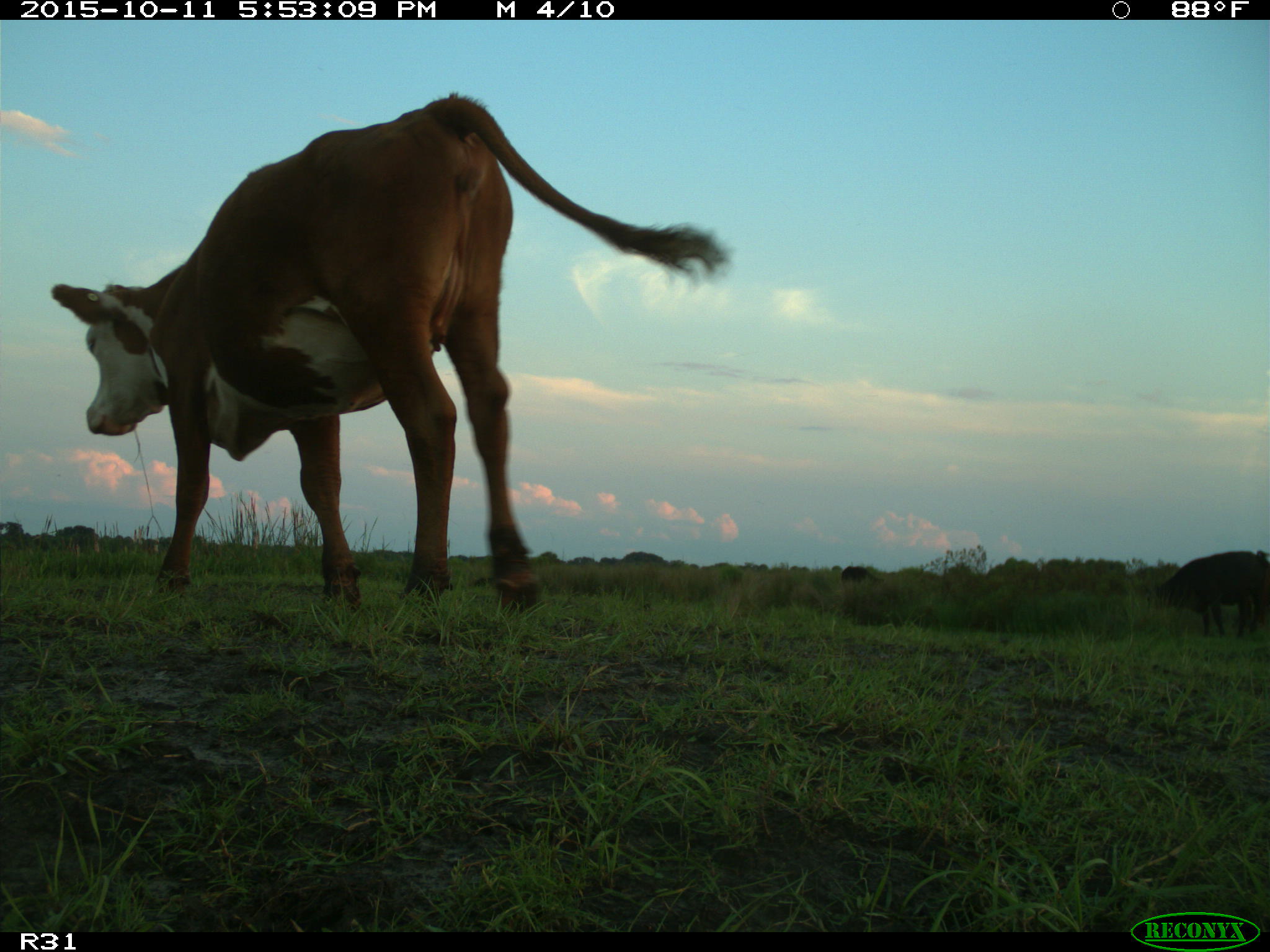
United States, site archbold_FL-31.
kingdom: Animalia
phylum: Chordata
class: Mammalia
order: Artiodactyla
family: Bovidae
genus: Bos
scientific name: Bos taurus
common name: domestic cow